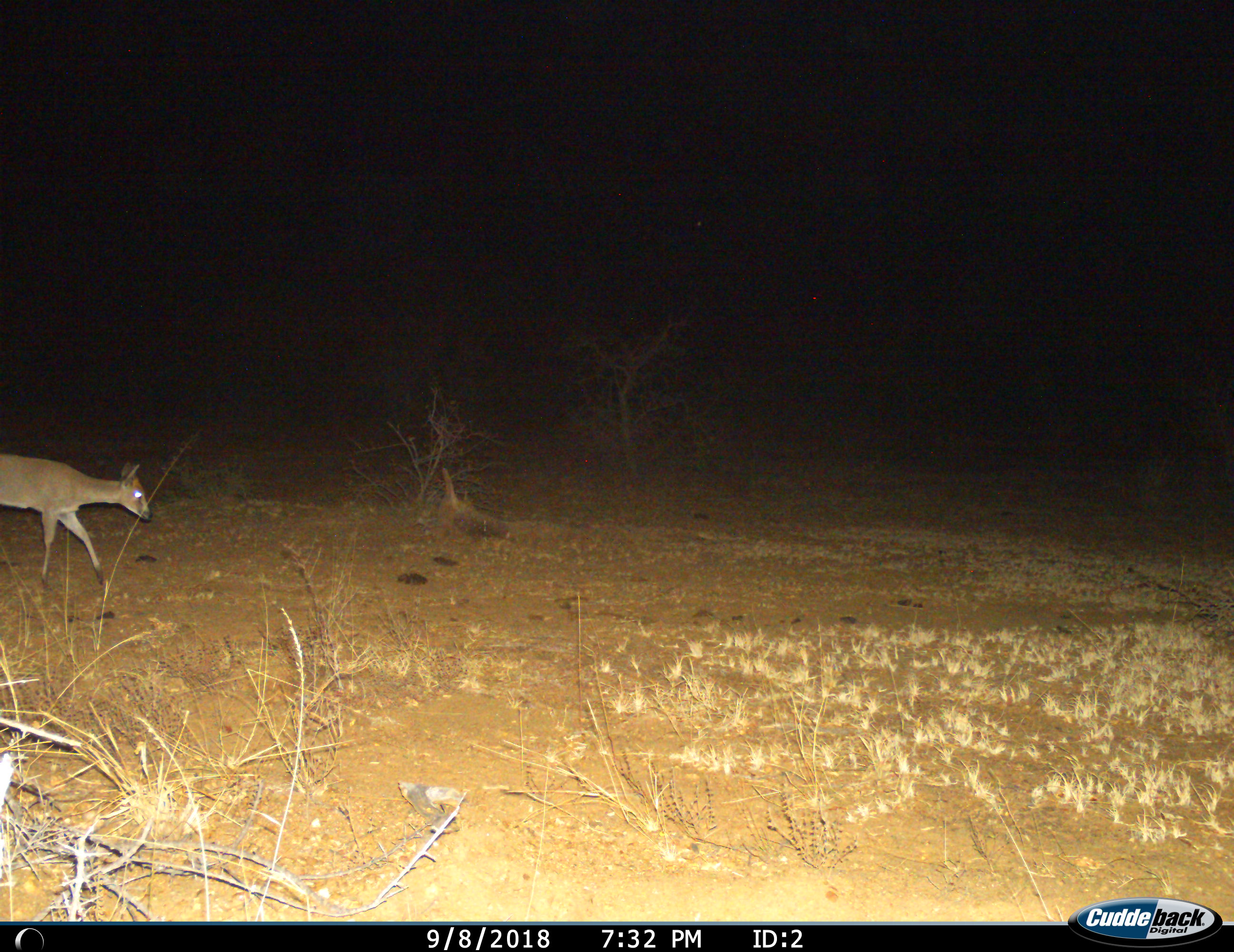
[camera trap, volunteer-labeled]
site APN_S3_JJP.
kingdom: Animalia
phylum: Chordata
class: Mammalia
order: Artiodactyla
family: Bovidae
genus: Sylvicapra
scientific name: Sylvicapra grimmia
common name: common duiker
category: duikercommongrey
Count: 1.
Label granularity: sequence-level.